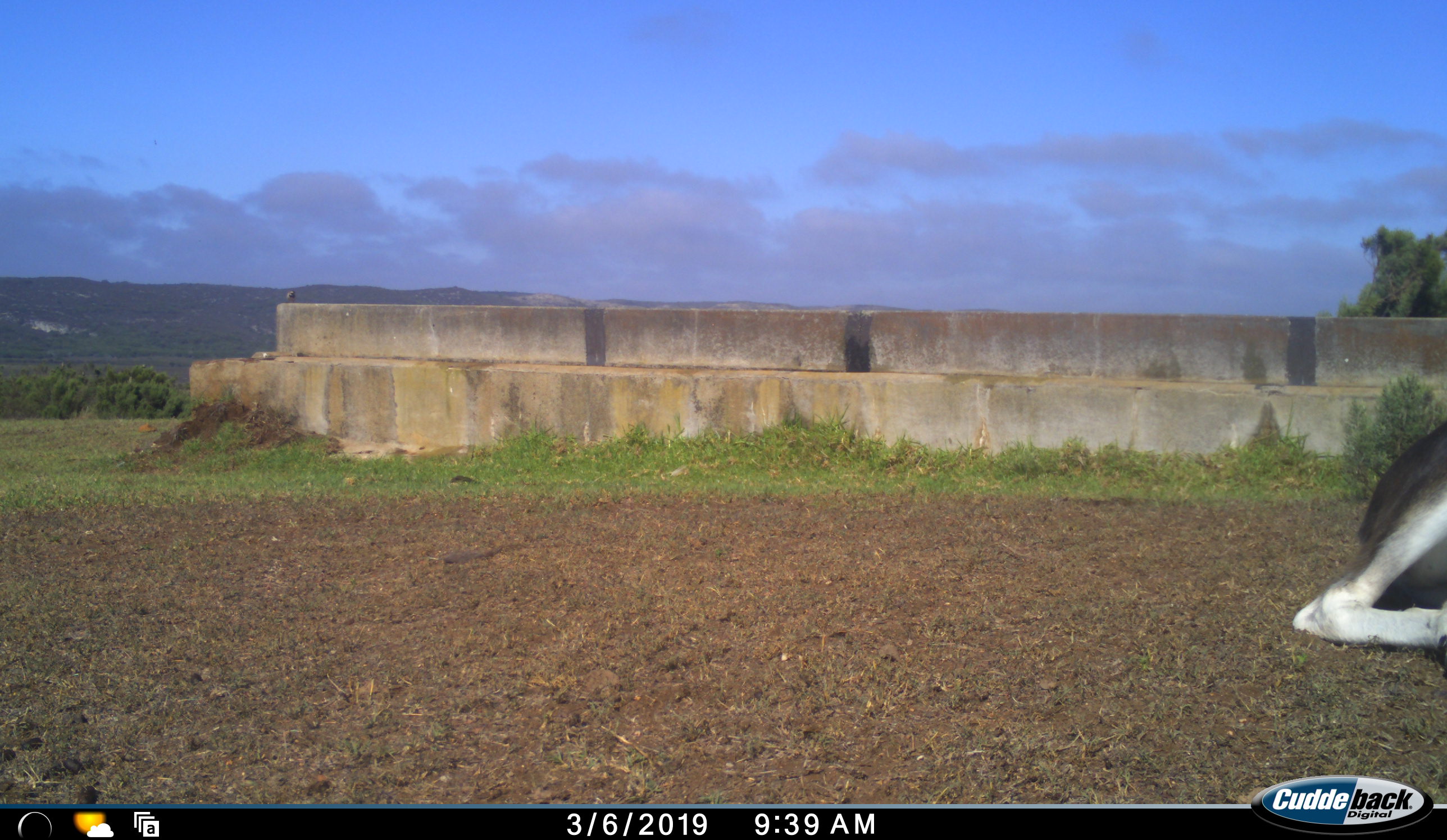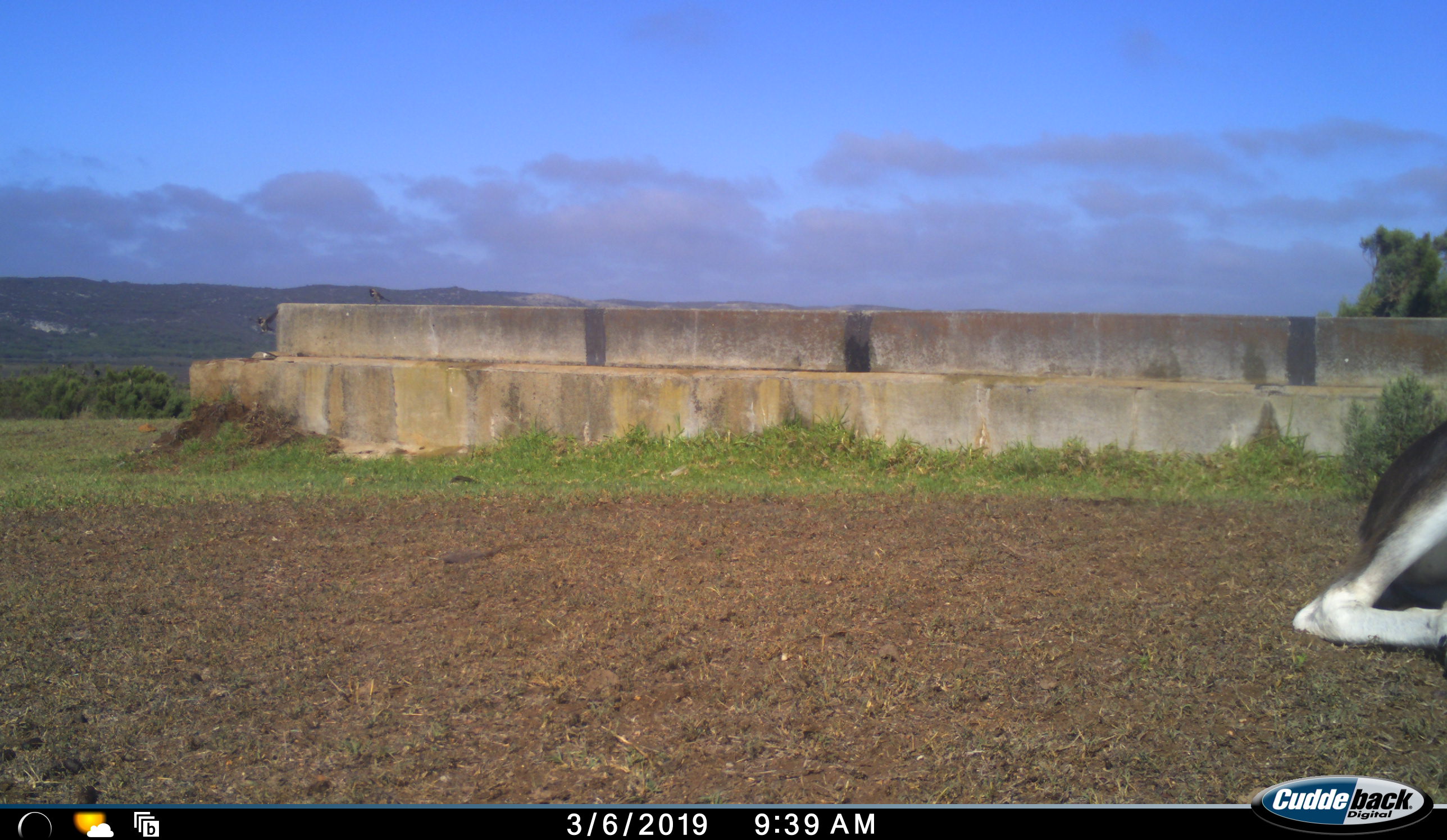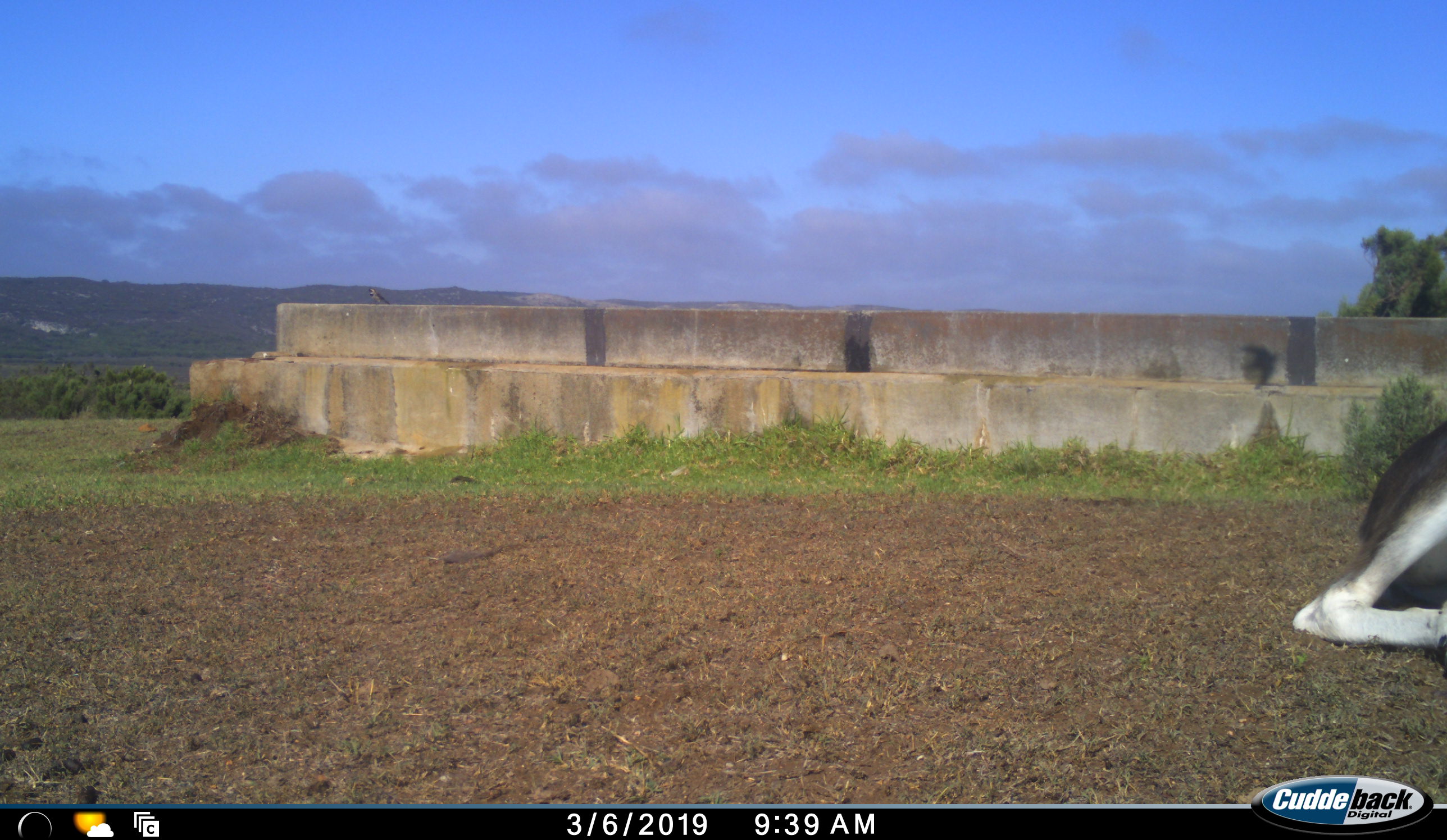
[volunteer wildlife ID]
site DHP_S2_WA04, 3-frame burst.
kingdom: Animalia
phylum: Chordata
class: Mammalia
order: Artiodactyla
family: Bovidae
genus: Damaliscus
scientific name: Damaliscus pygargus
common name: bontebok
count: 1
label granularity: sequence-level